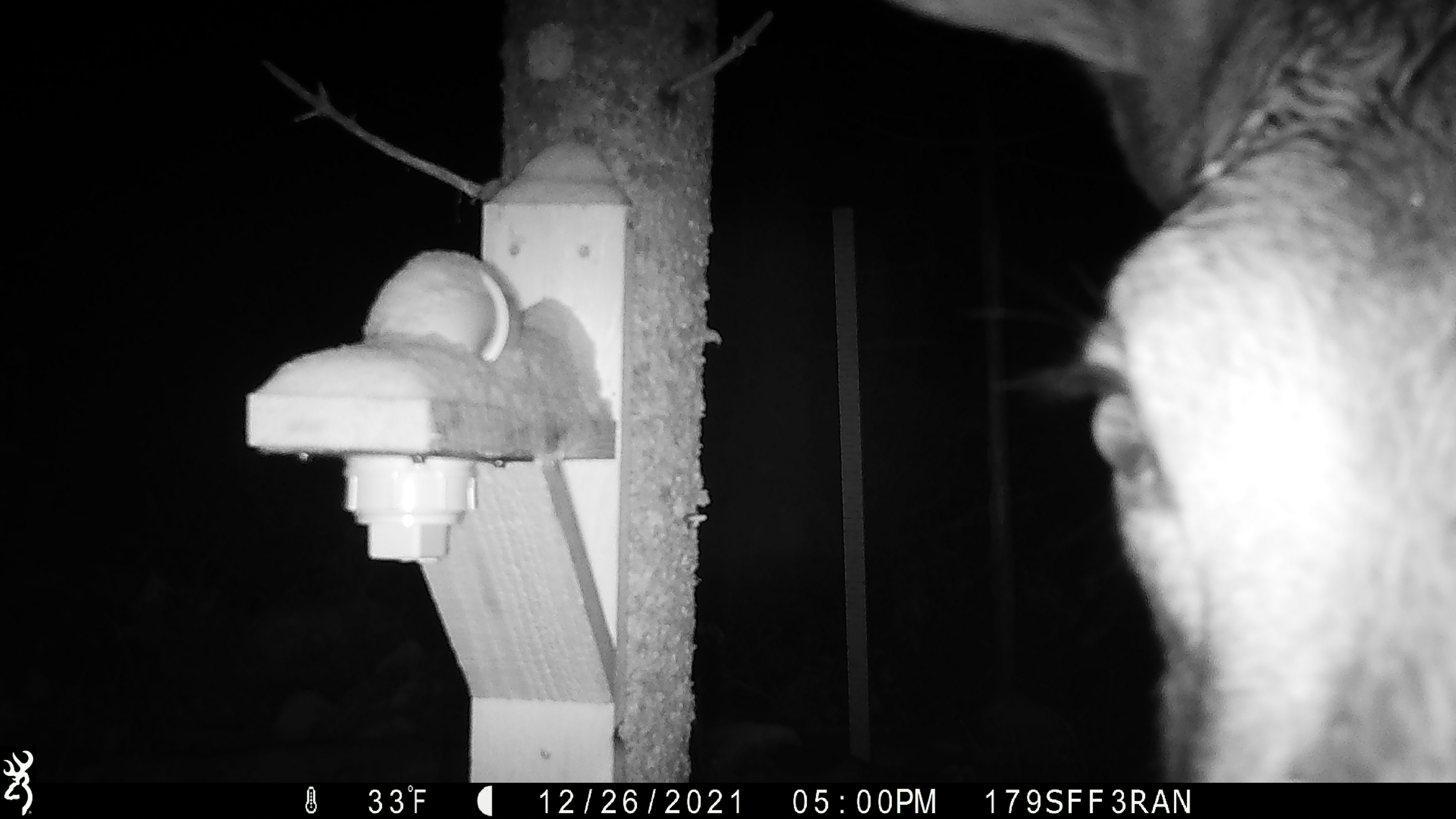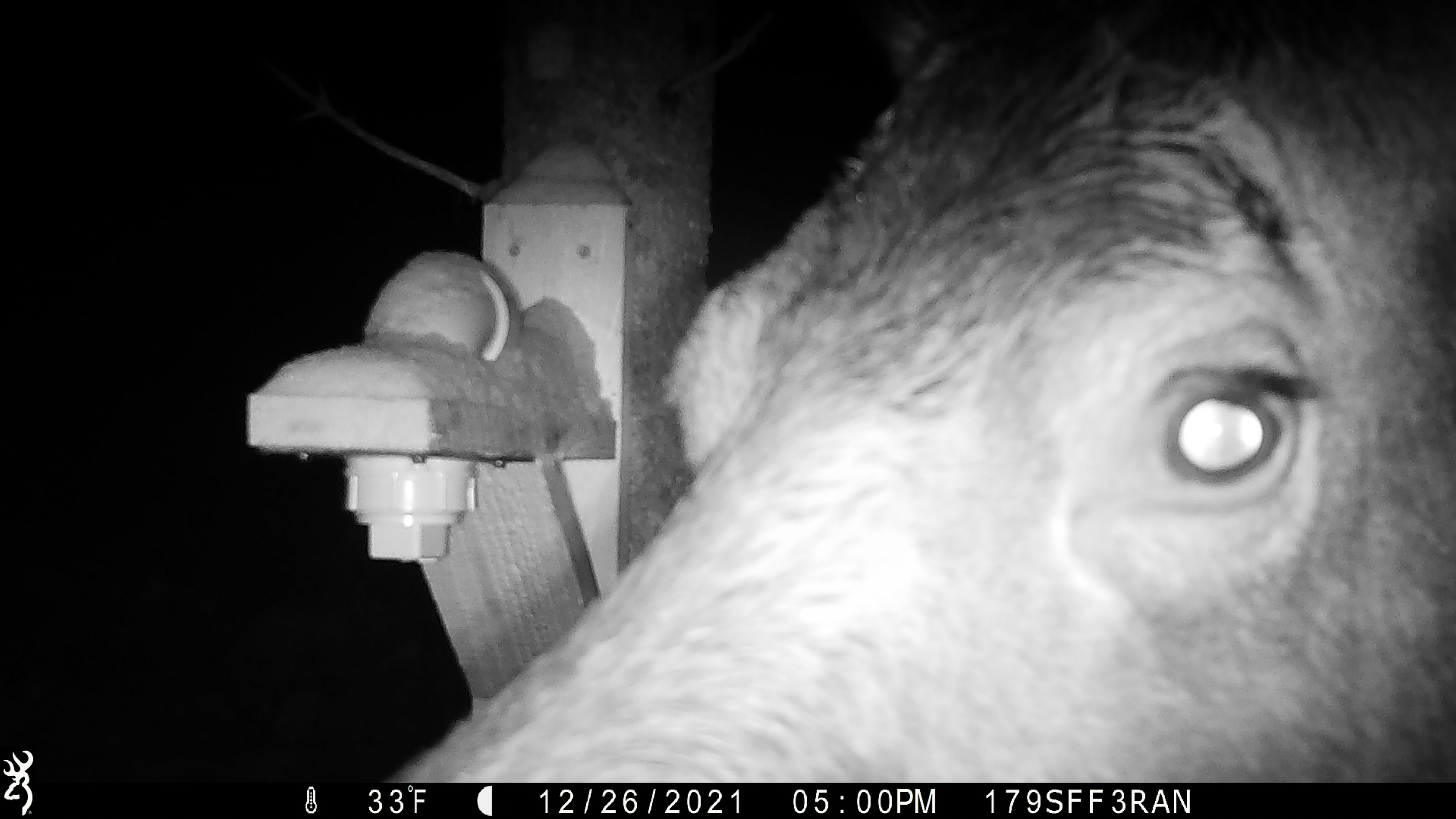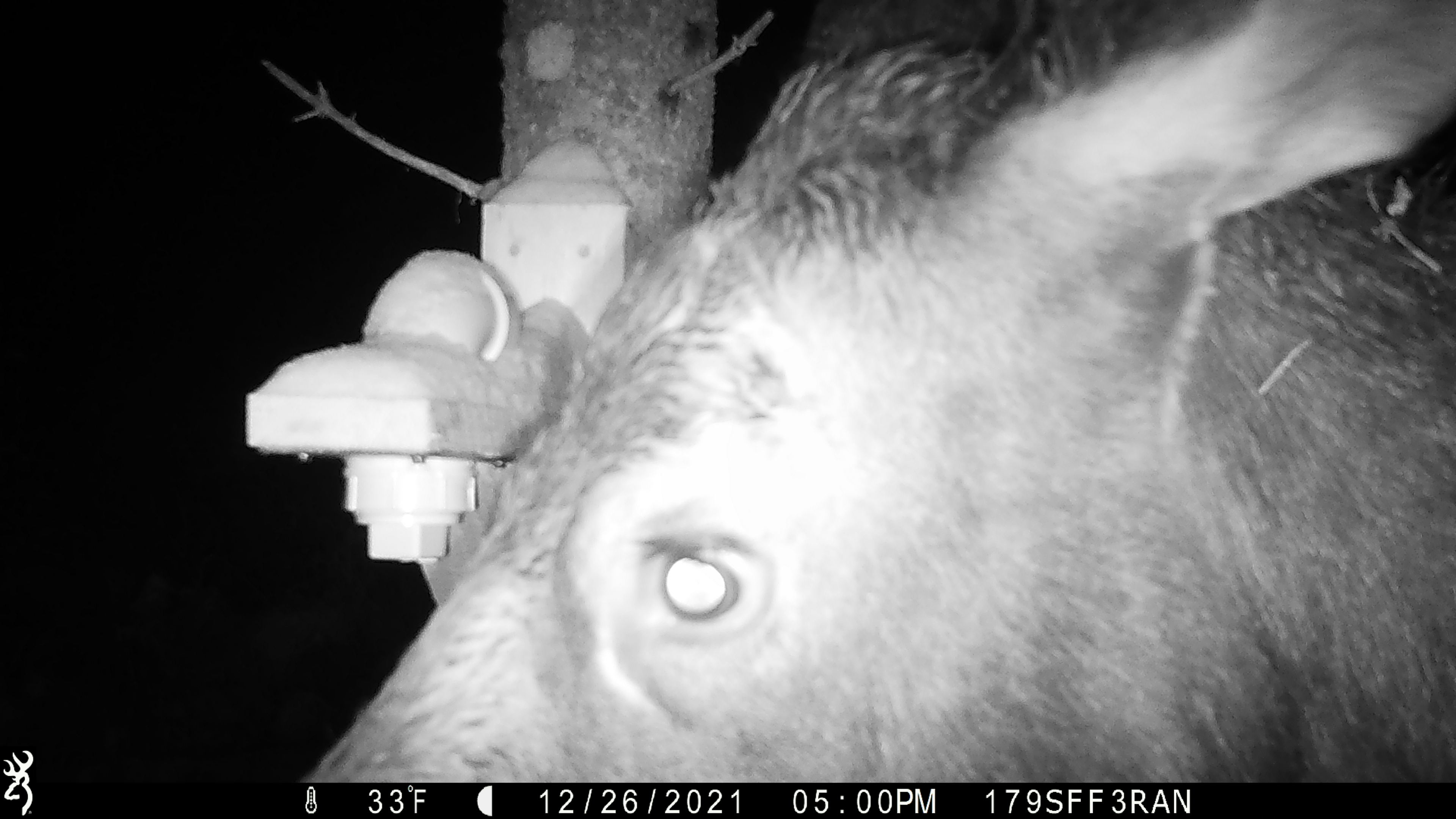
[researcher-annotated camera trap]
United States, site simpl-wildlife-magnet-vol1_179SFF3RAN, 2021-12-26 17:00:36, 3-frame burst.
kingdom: Animalia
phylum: Chordata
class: Mammalia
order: Artiodactyla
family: Cervidae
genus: Alces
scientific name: Alces alces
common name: moose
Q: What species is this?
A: Moose (Alces alces).